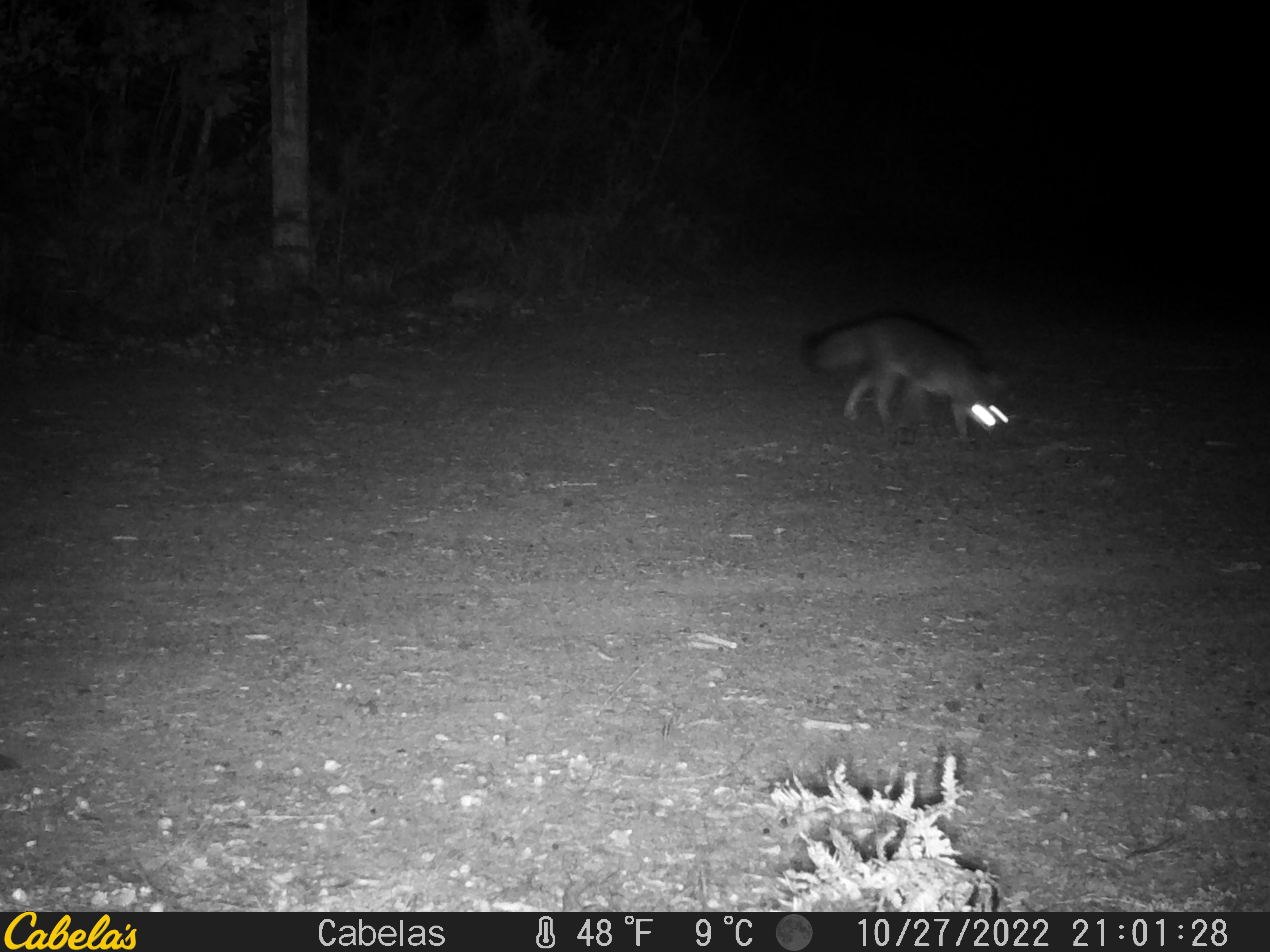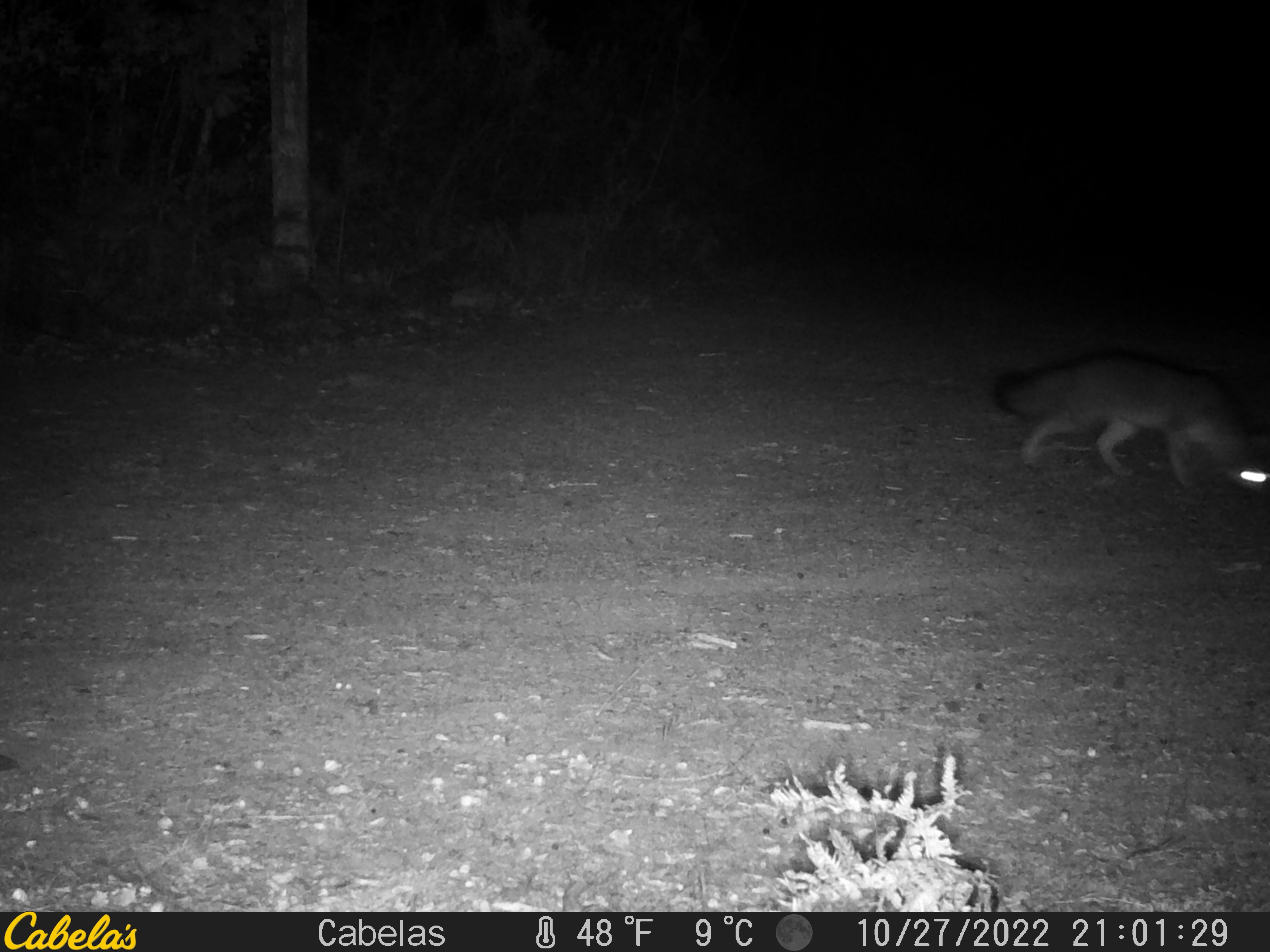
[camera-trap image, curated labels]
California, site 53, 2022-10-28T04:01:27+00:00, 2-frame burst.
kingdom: Animalia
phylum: Chordata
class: Mammalia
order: Carnivora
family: Canidae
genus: Urocyon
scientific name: Urocyon cinereoargenteus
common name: gray fox